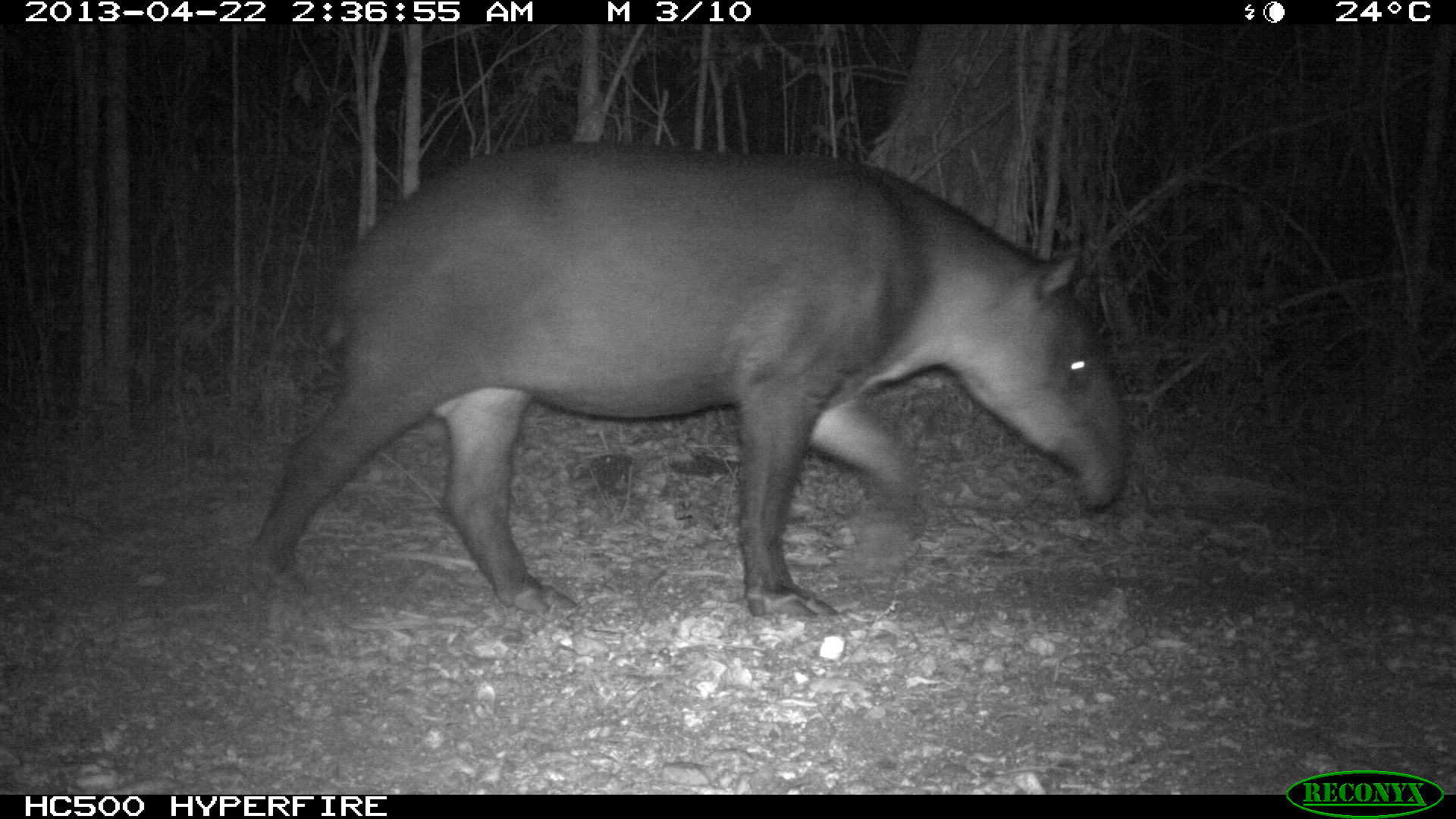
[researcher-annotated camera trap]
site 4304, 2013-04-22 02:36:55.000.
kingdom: Animalia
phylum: Chordata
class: Mammalia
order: Perissodactyla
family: Tapiridae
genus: Tapirus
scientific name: Tapirus bairdii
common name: baird's tapir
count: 1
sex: male